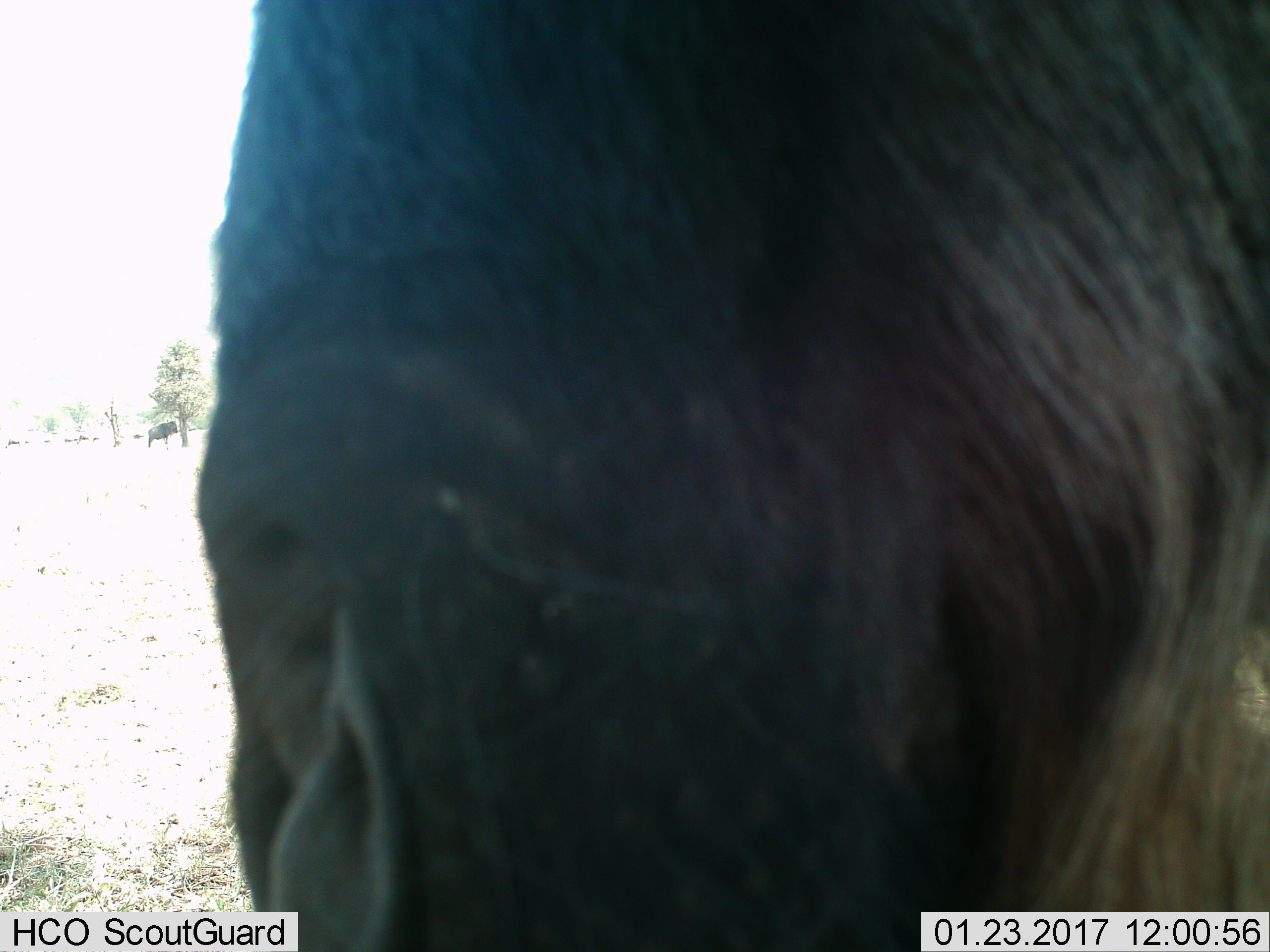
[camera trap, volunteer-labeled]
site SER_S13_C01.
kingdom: Animalia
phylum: Chordata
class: Mammalia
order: Artiodactyla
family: Bovidae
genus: Connochaetes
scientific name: Connochaetes taurinus taurinus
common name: blue wildebeest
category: wildebeestblue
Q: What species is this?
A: Wildebeestblue (blue wildebeest) (Connochaetes taurinus taurinus).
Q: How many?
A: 1.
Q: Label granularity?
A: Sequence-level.